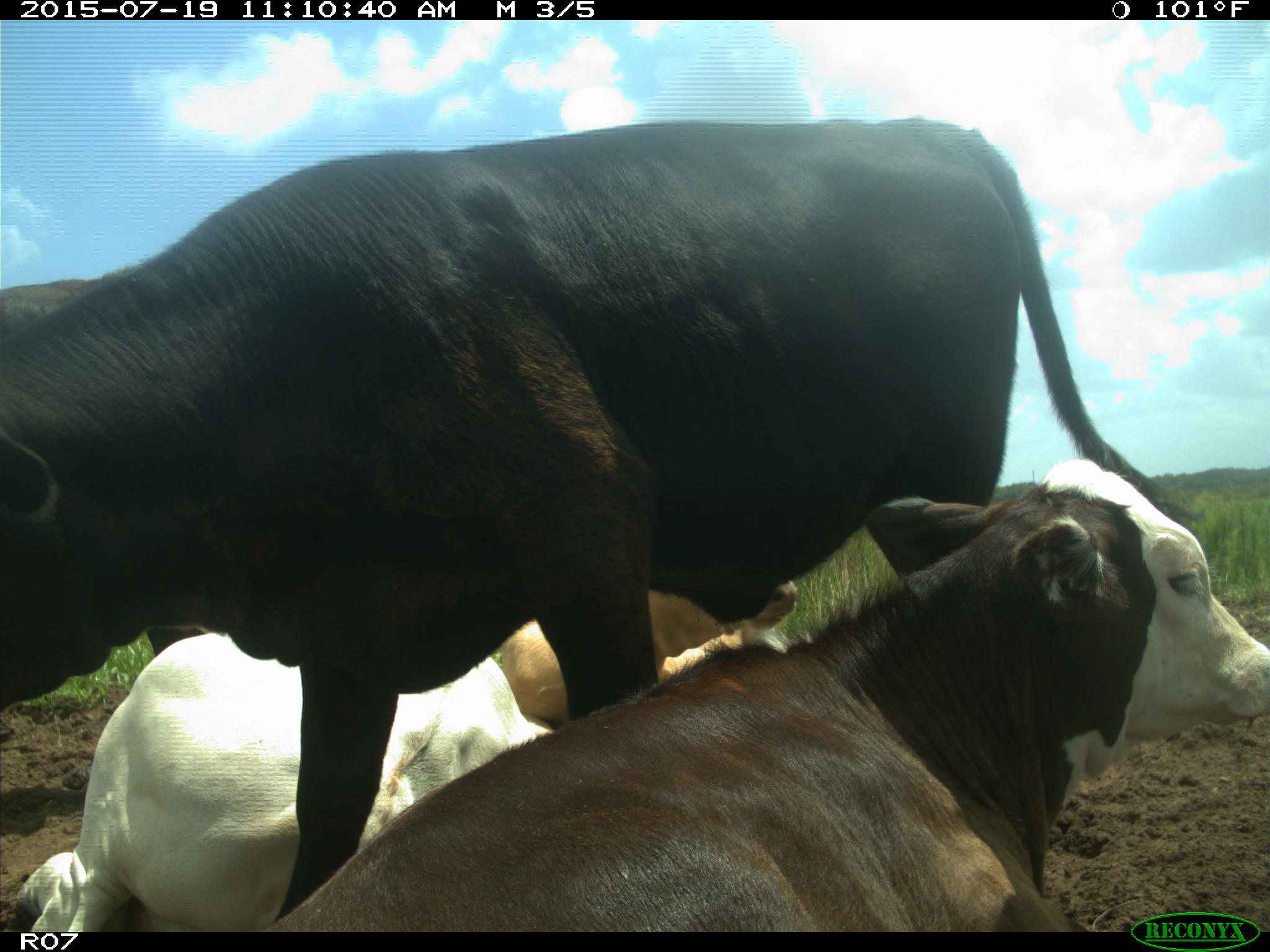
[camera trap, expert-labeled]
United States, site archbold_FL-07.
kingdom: Animalia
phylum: Chordata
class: Mammalia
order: Artiodactyla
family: Bovidae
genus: Bos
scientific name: Bos taurus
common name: domestic cow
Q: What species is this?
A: Bos taurus (domestic cow).